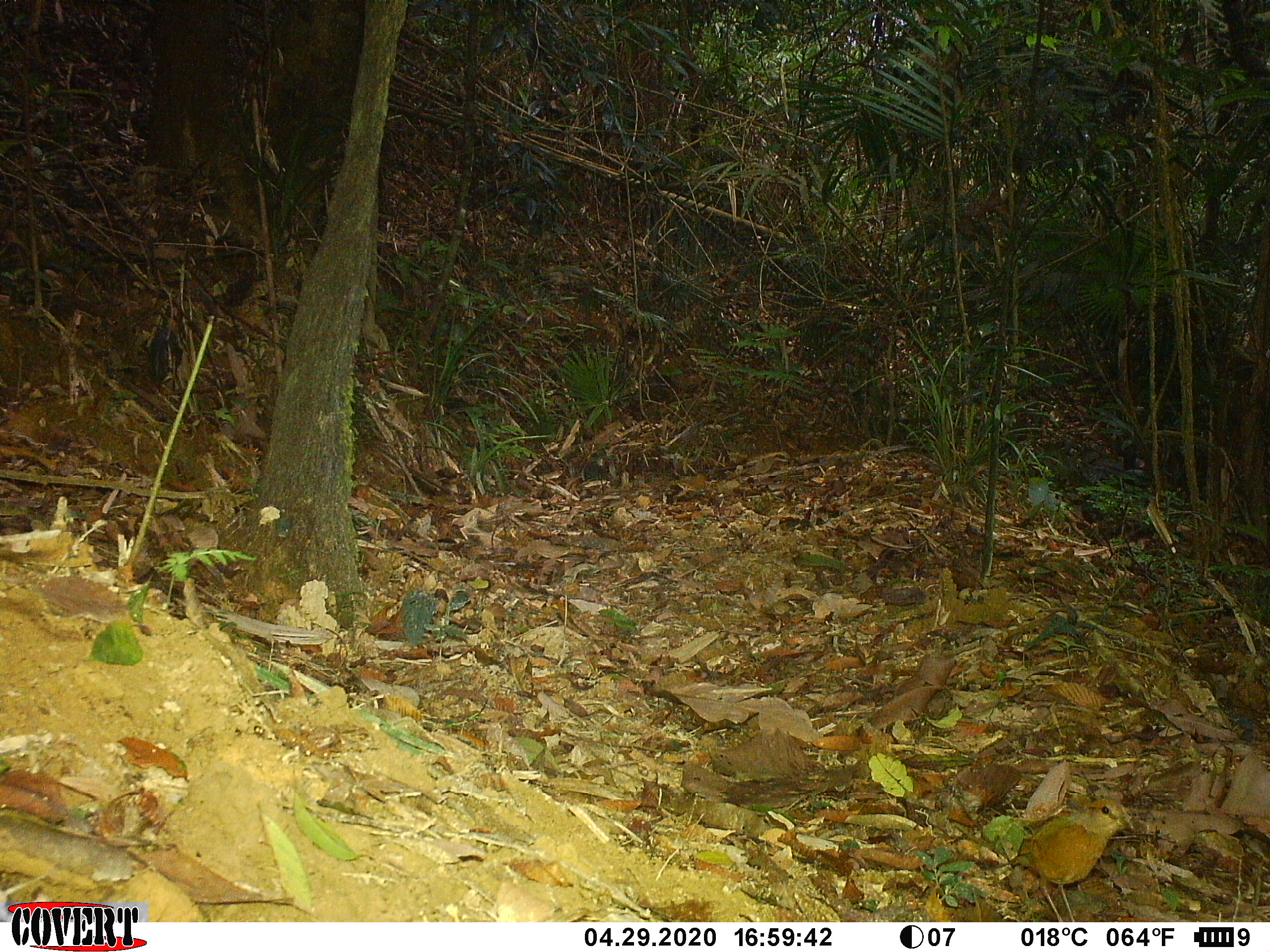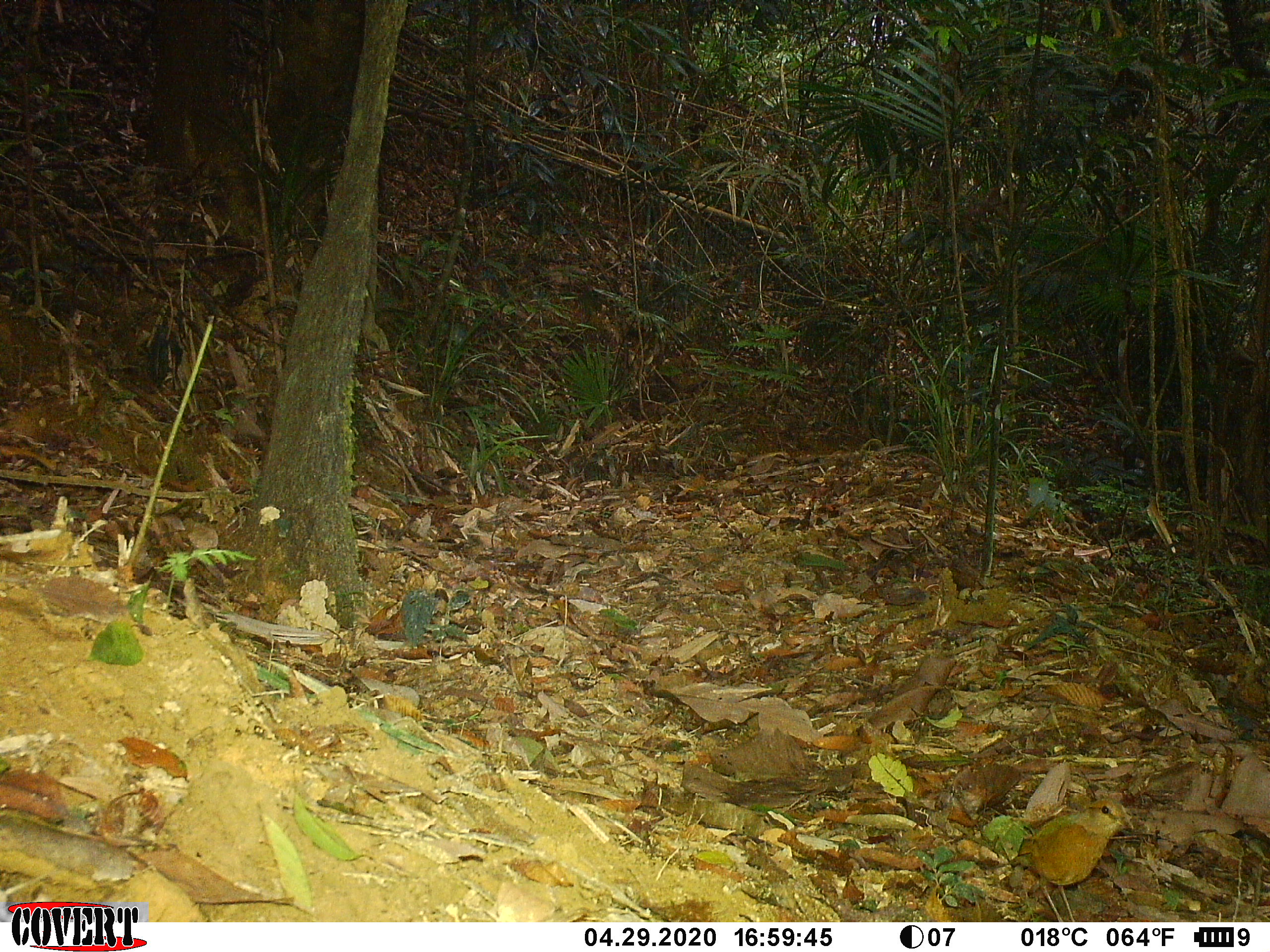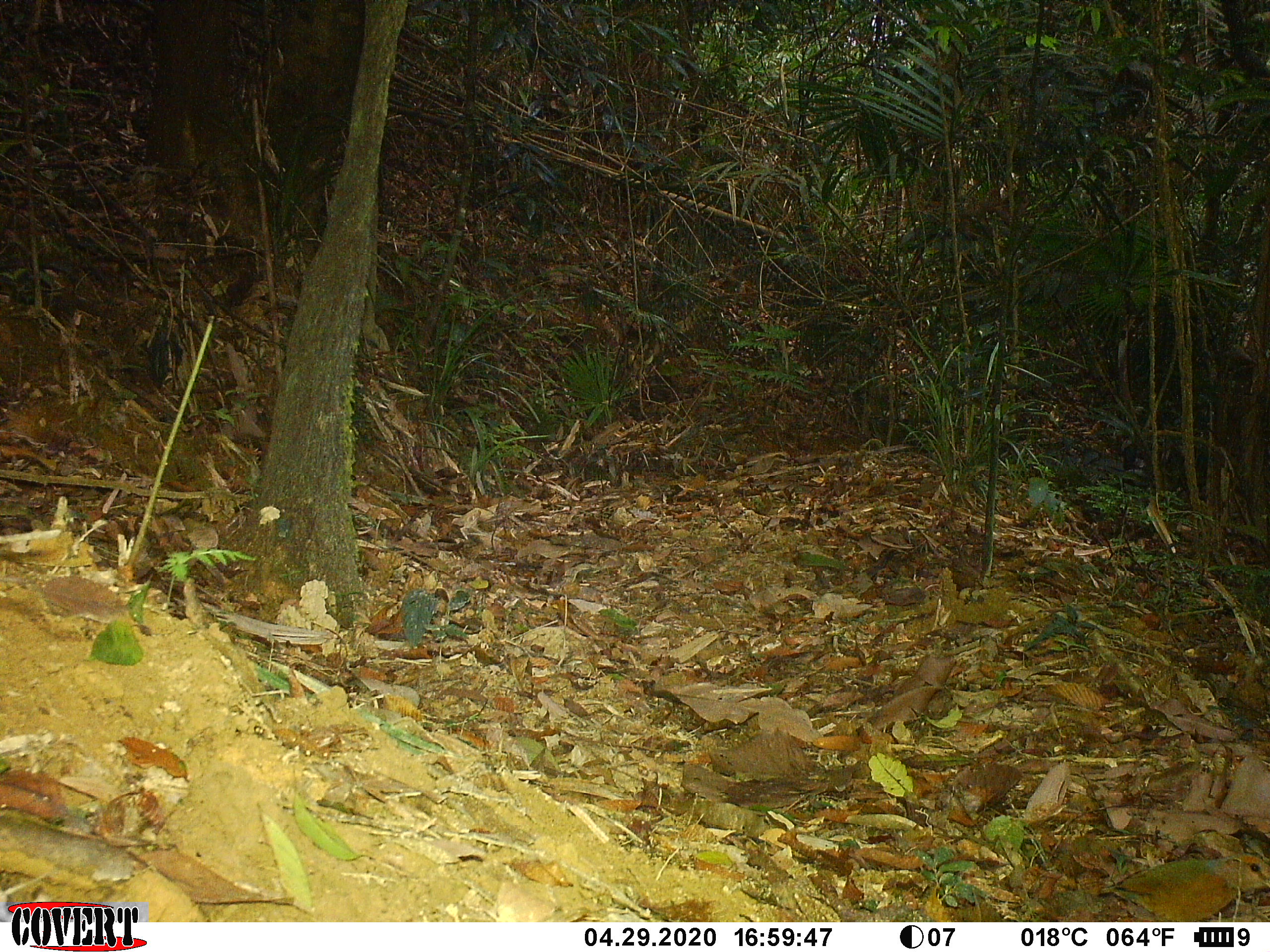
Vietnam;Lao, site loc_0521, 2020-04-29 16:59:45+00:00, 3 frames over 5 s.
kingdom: Animalia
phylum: Chordata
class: Aves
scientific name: Aves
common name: bird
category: unidentified bird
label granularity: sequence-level